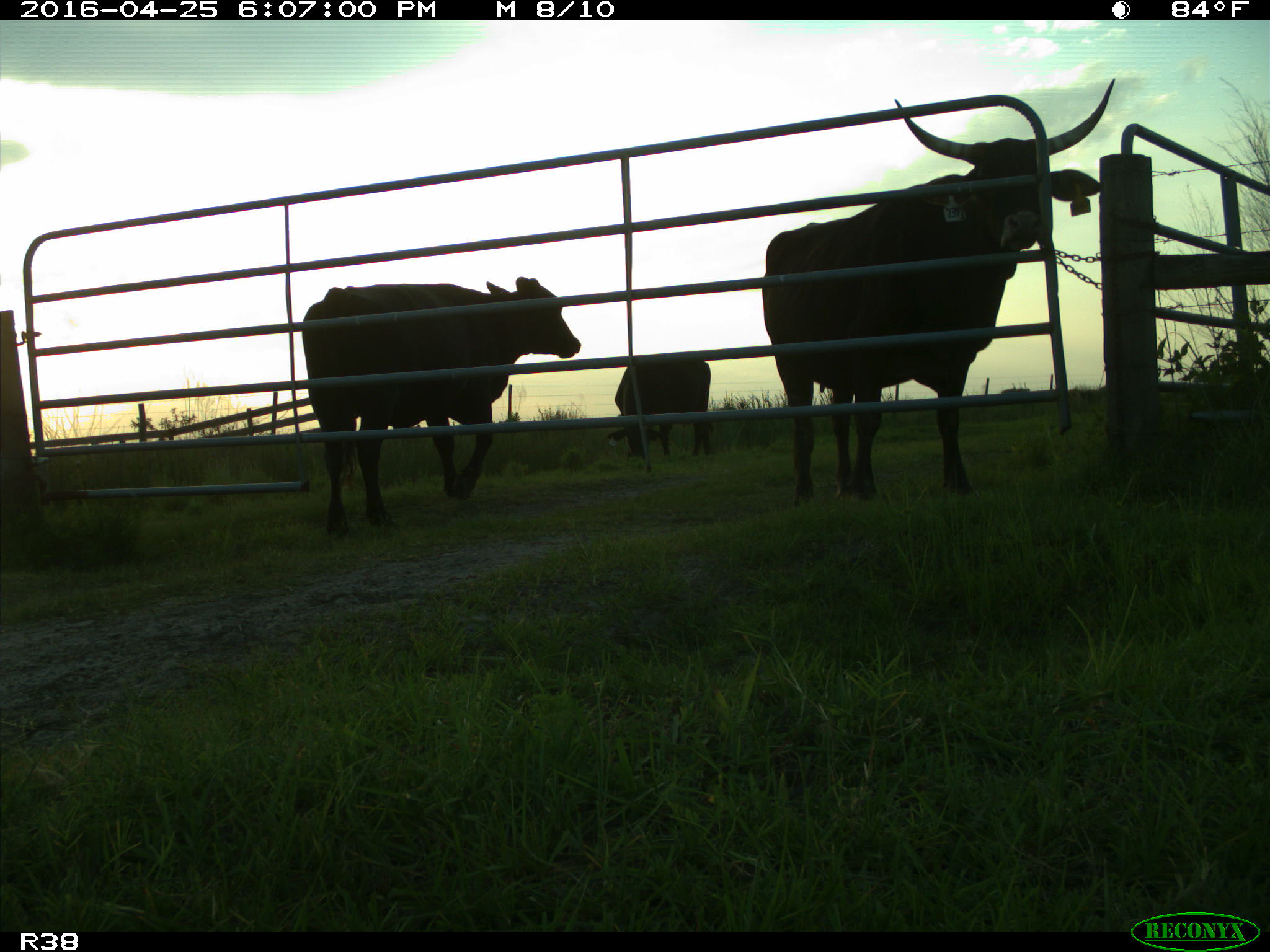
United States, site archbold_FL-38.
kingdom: Animalia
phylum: Chordata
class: Mammalia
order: Artiodactyla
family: Bovidae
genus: Bos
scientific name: Bos taurus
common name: domestic cow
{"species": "Bos taurus (domestic cow)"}